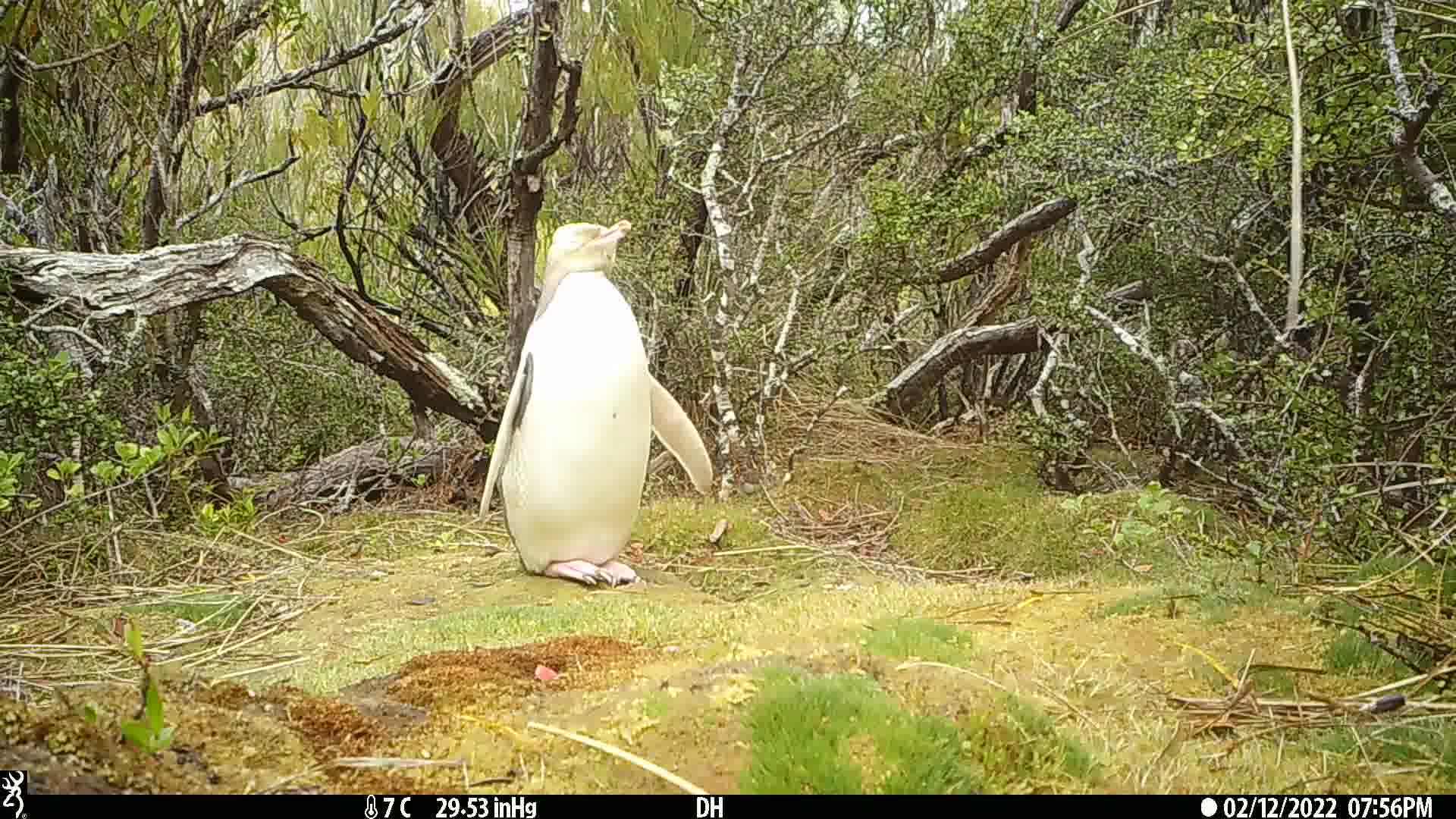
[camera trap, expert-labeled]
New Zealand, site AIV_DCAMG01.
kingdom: Animalia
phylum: Chordata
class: Aves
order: Sphenisciformes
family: Spheniscidae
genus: Megadyptes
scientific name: Megadyptes antipodes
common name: yellow-eyed penguin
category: yellow eyed penguin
Yellow eyed penguin (yellow-eyed penguin) (Megadyptes antipodes).